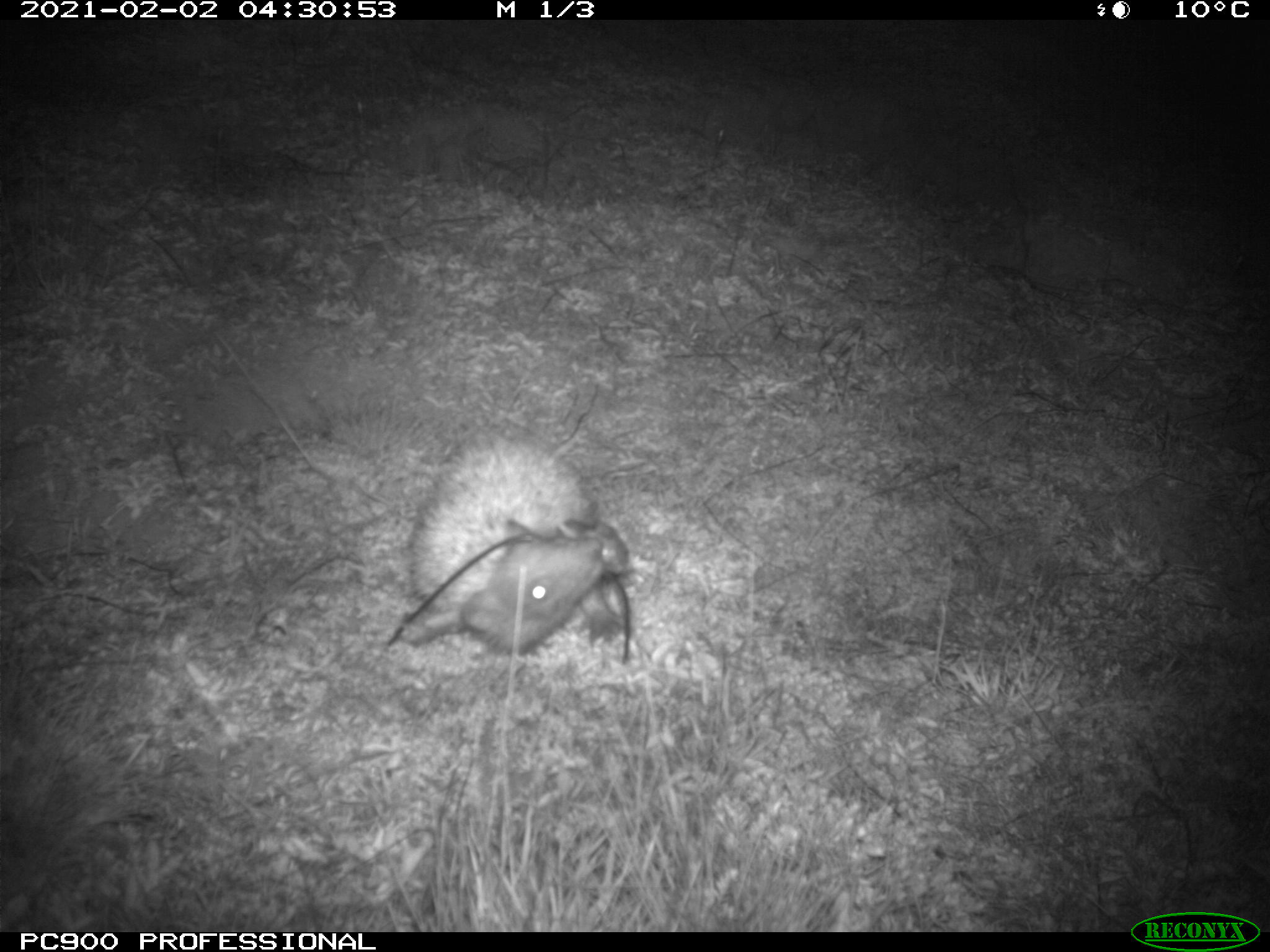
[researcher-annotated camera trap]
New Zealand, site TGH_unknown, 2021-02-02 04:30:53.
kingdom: Animalia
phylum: Chordata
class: Mammalia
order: Eulipotyphla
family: Erinaceidae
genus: Erinaceus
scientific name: Erinaceus europaeus europaeus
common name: european hedgehog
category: hedgehog